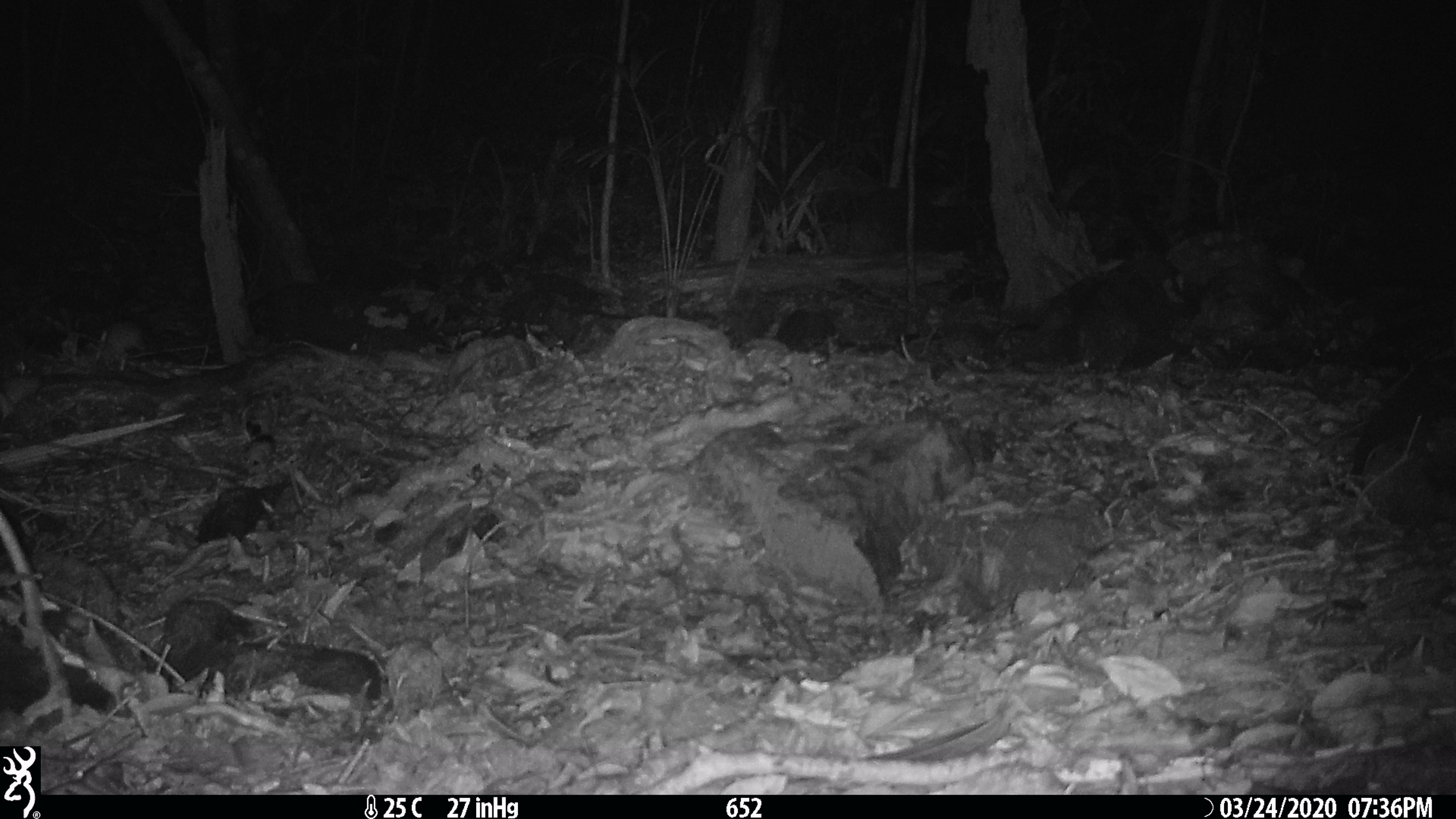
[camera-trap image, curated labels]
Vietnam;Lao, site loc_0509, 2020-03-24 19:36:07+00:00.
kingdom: Animalia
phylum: Chordata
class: Mammalia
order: Rodentia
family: Muridae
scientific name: Muridae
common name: old-world mice and rats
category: unidentified murid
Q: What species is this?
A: Unidentified murid (old-world mice and rats) (Muridae).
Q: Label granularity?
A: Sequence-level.